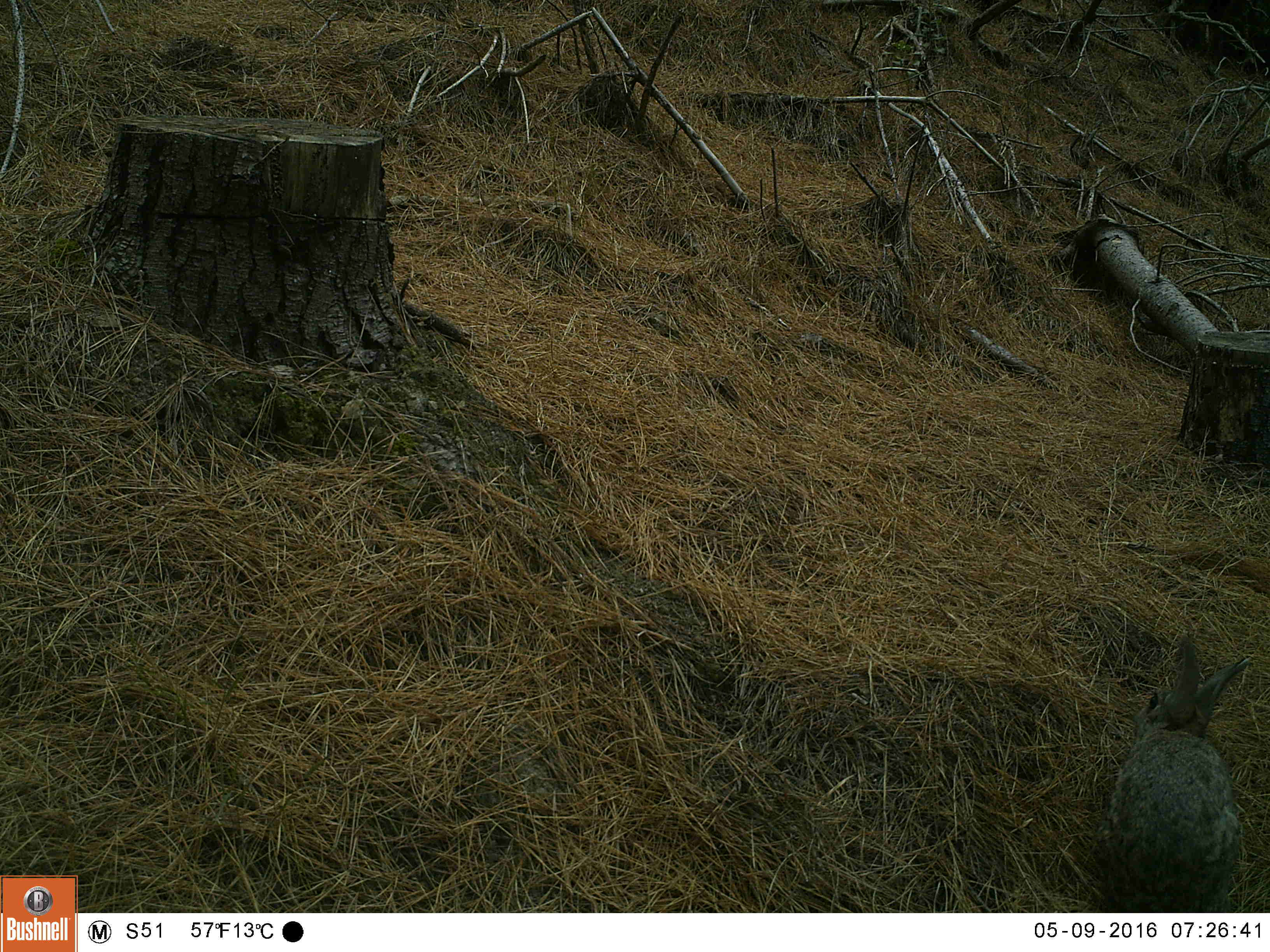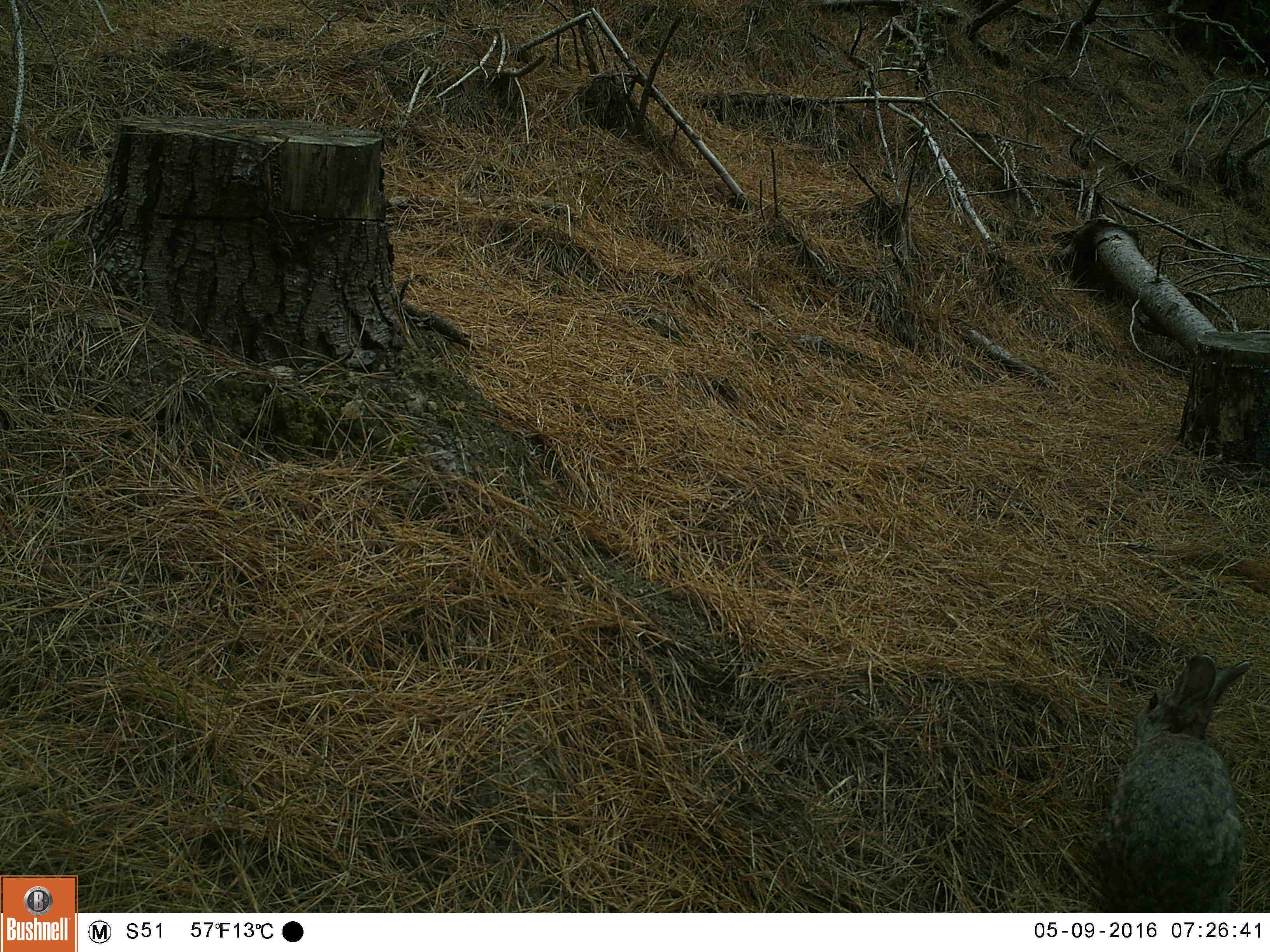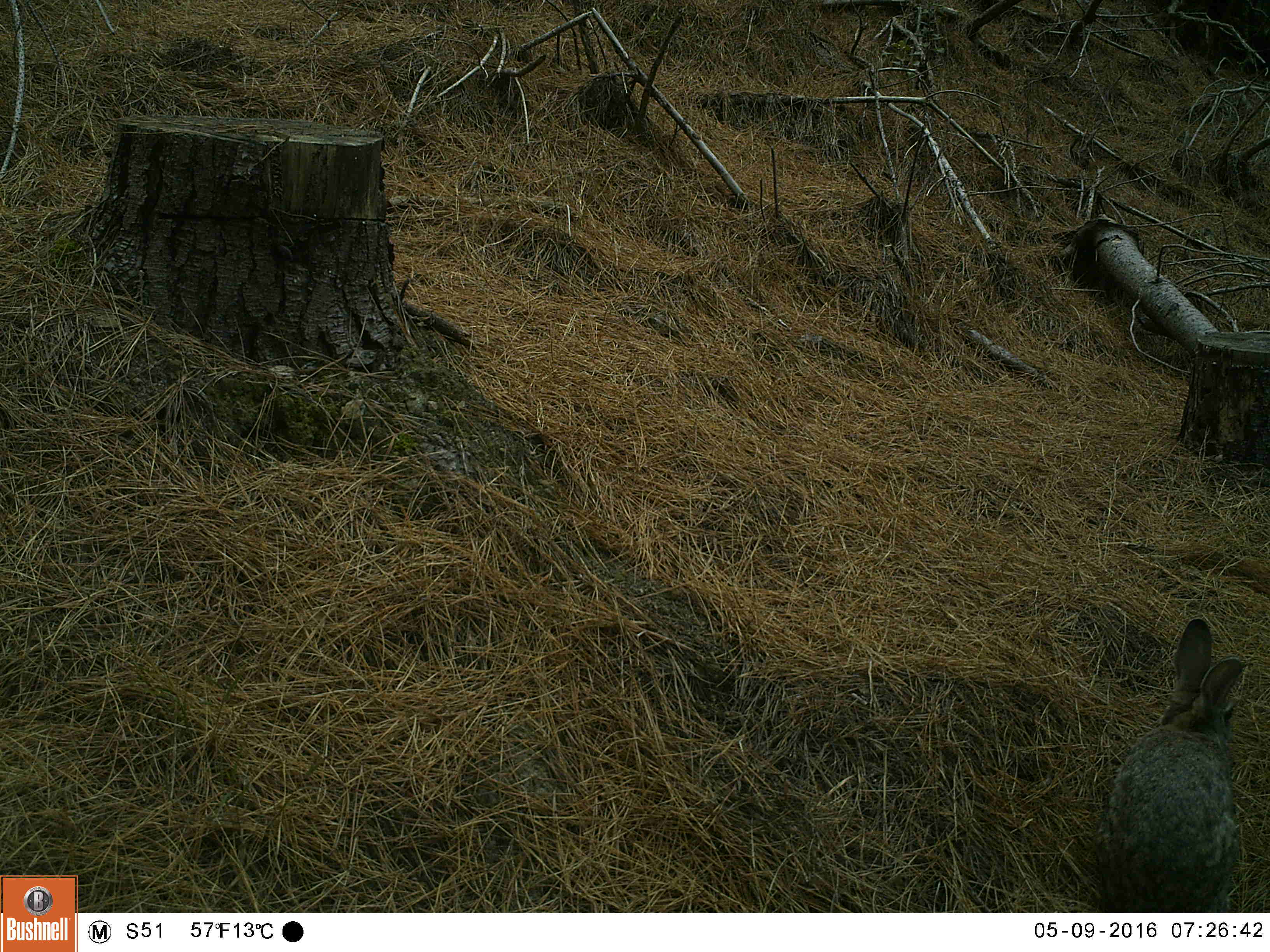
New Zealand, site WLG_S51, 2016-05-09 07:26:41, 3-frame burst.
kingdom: Animalia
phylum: Chordata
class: Mammalia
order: Lagomorpha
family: Leporidae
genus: Oryctolagus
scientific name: Oryctolagus cuniculus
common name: european rabbit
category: rabbit